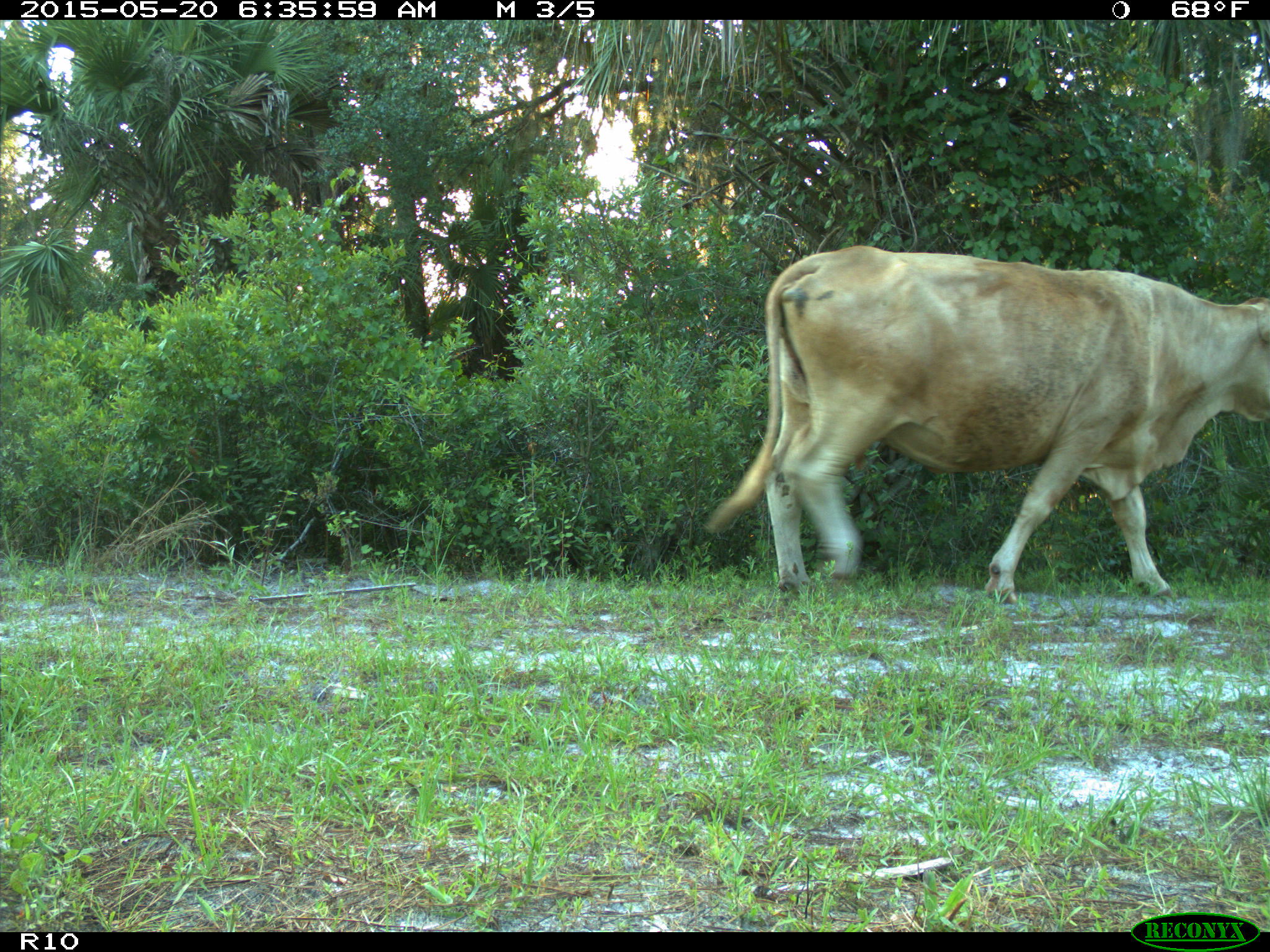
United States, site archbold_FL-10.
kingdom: Animalia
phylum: Chordata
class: Mammalia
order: Artiodactyla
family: Bovidae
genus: Bos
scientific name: Bos taurus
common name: domestic cow